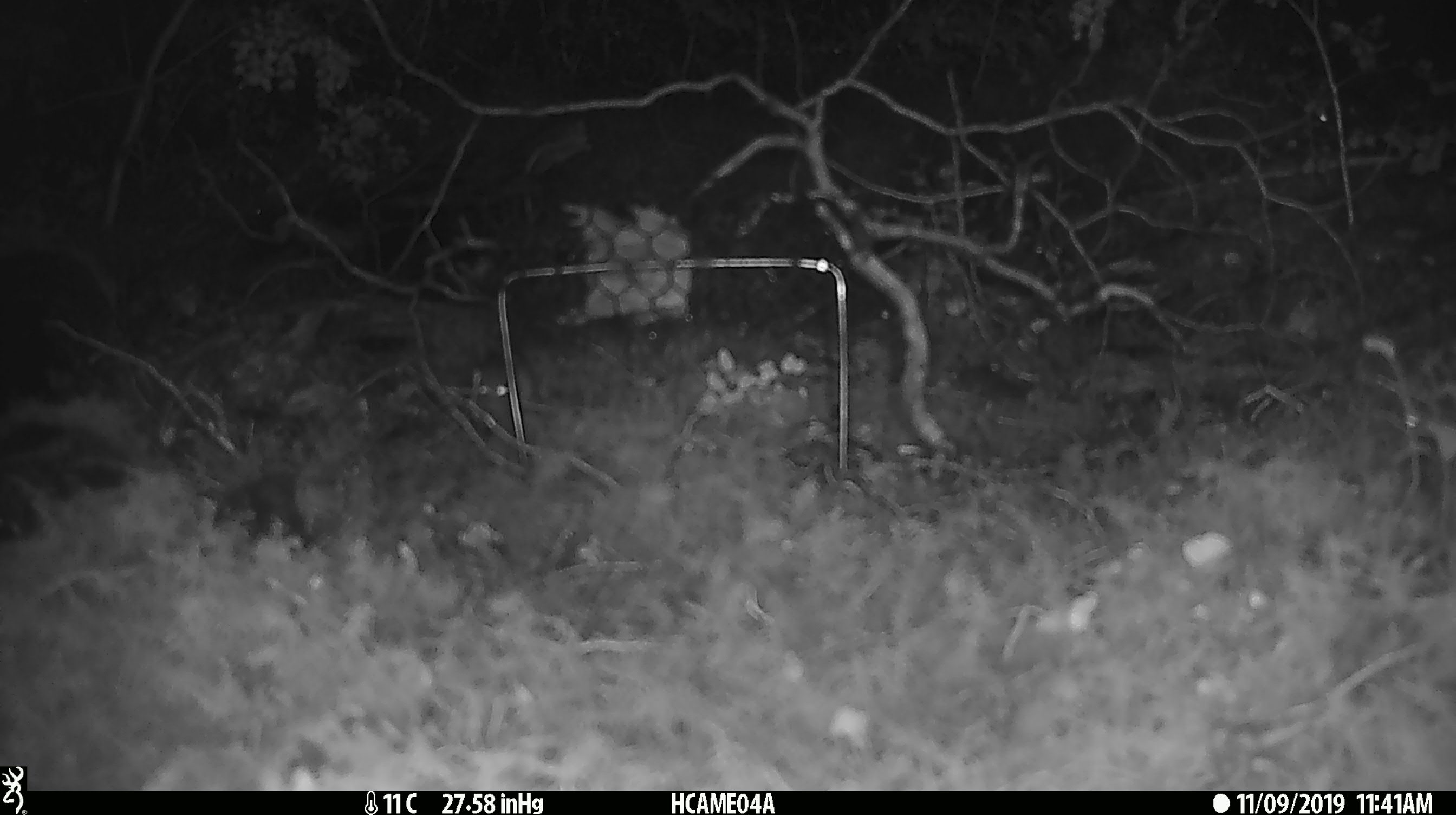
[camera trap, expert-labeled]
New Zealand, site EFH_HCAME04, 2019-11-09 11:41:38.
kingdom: Animalia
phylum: Chordata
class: Mammalia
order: Rodentia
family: Muridae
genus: Mus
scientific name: Mus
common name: mouse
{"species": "mouse (Mus)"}